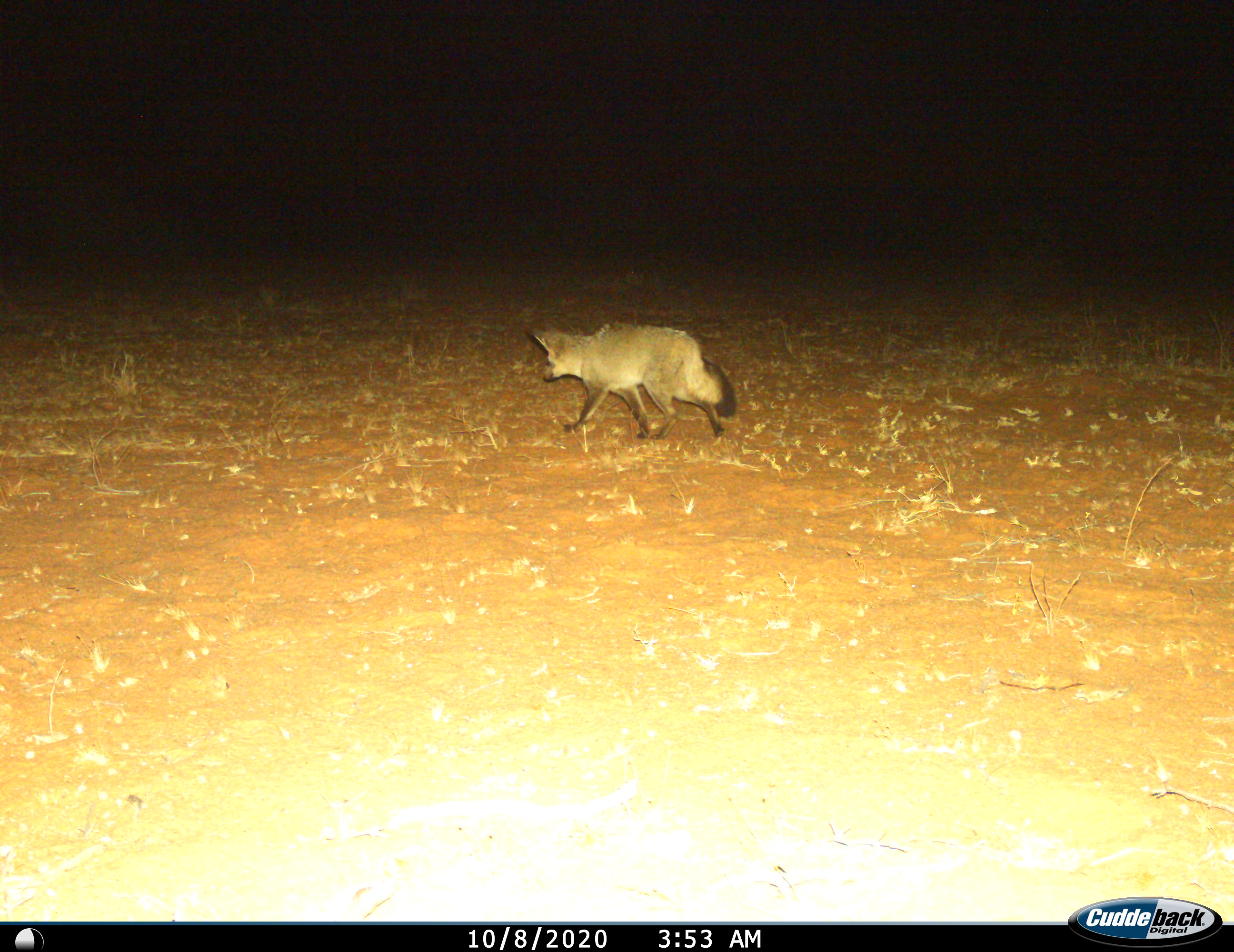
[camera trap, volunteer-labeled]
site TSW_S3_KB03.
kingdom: Animalia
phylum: Chordata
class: Mammalia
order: Carnivora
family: Canidae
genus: Otocyon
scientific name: Otocyon megalotis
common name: bat-eared fox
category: foxbateared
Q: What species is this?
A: Foxbateared (bat-eared fox) (Otocyon megalotis).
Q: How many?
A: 1.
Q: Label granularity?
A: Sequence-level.